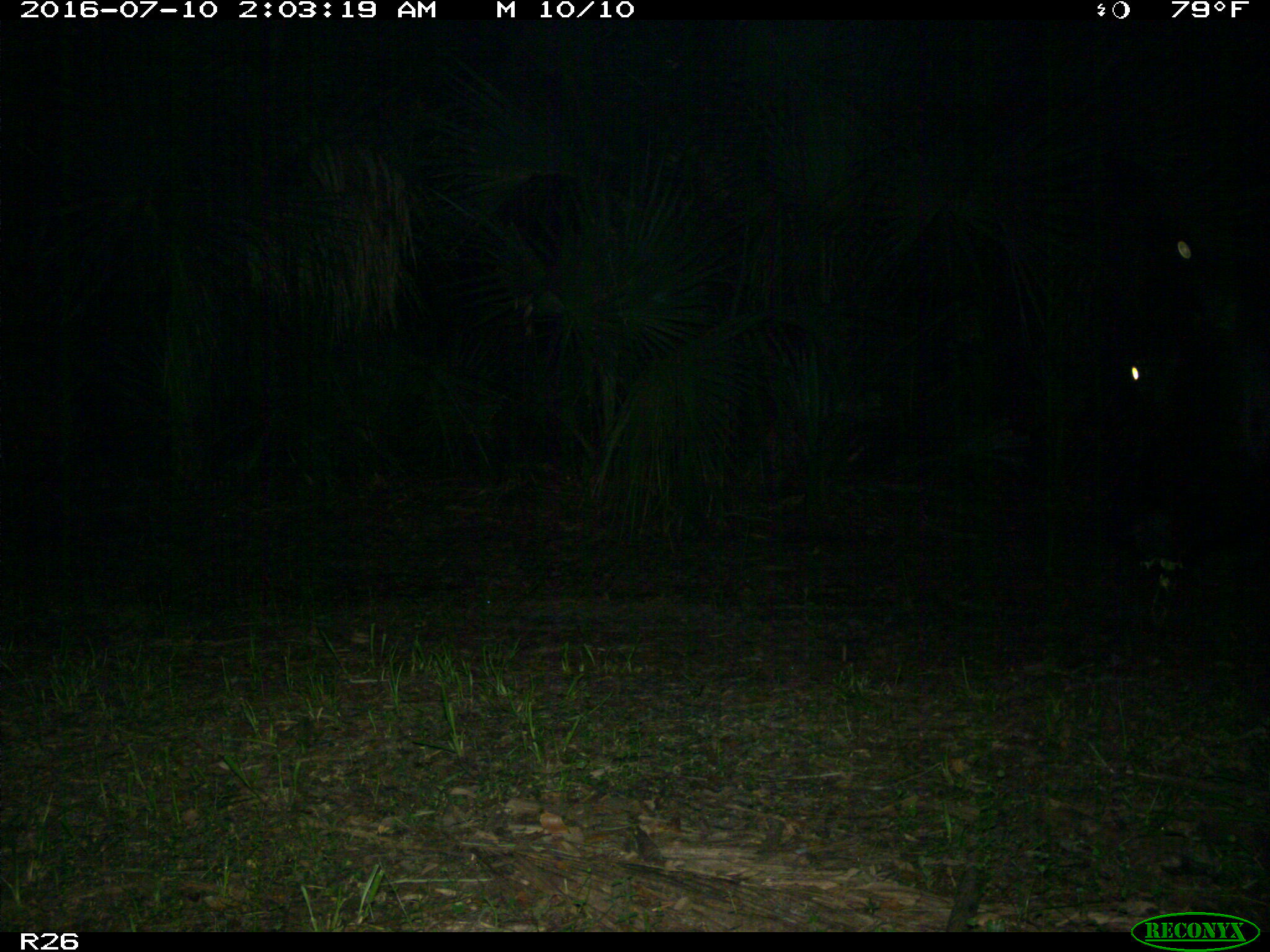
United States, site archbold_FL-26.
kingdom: Animalia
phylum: Chordata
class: Mammalia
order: Artiodactyla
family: Bovidae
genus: Bos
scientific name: Bos taurus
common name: domestic cow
Bos taurus (domestic cow).